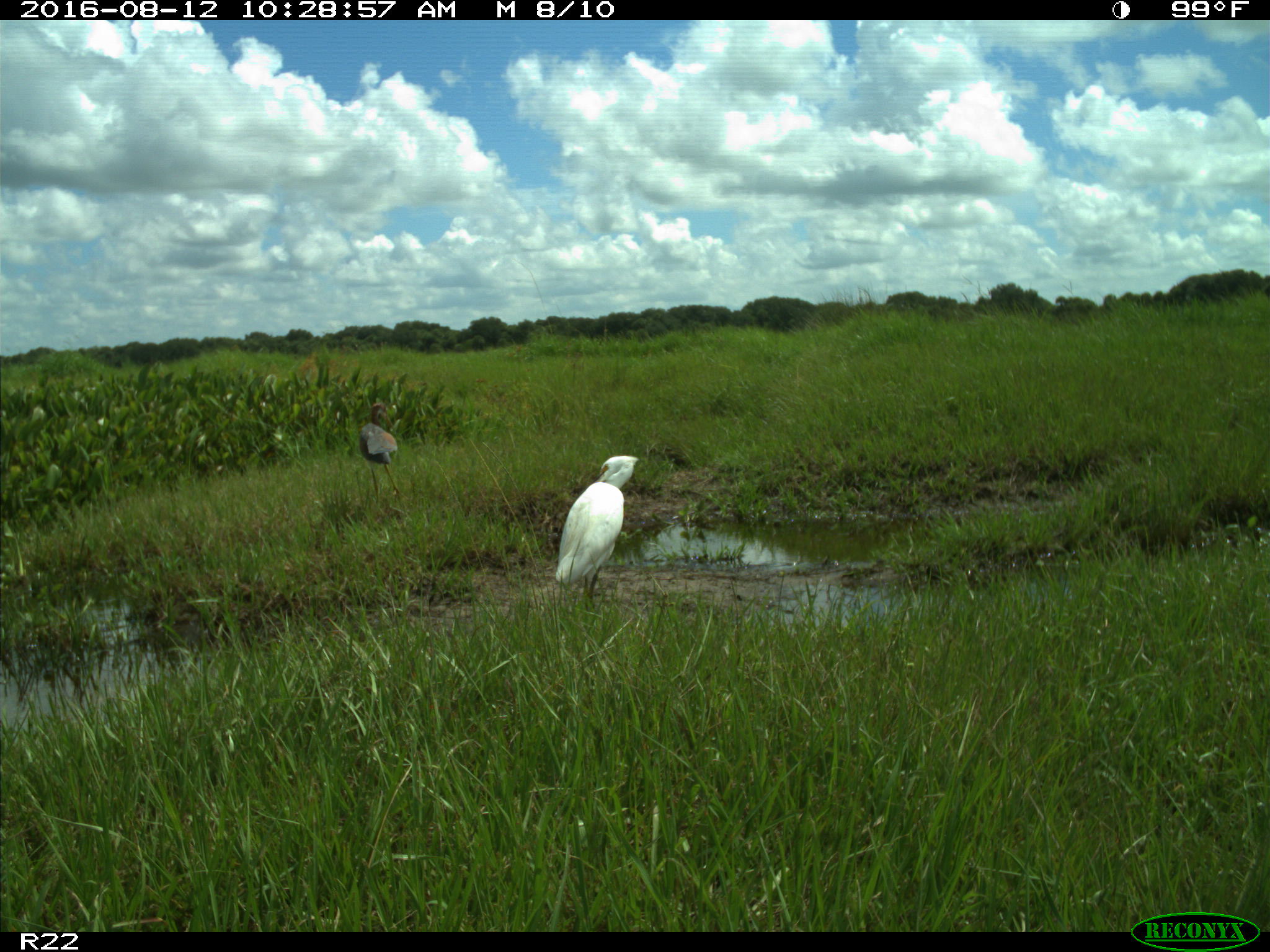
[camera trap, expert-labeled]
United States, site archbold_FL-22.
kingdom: Animalia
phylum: Chordata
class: Aves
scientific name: Aves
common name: birds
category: unidentified bird